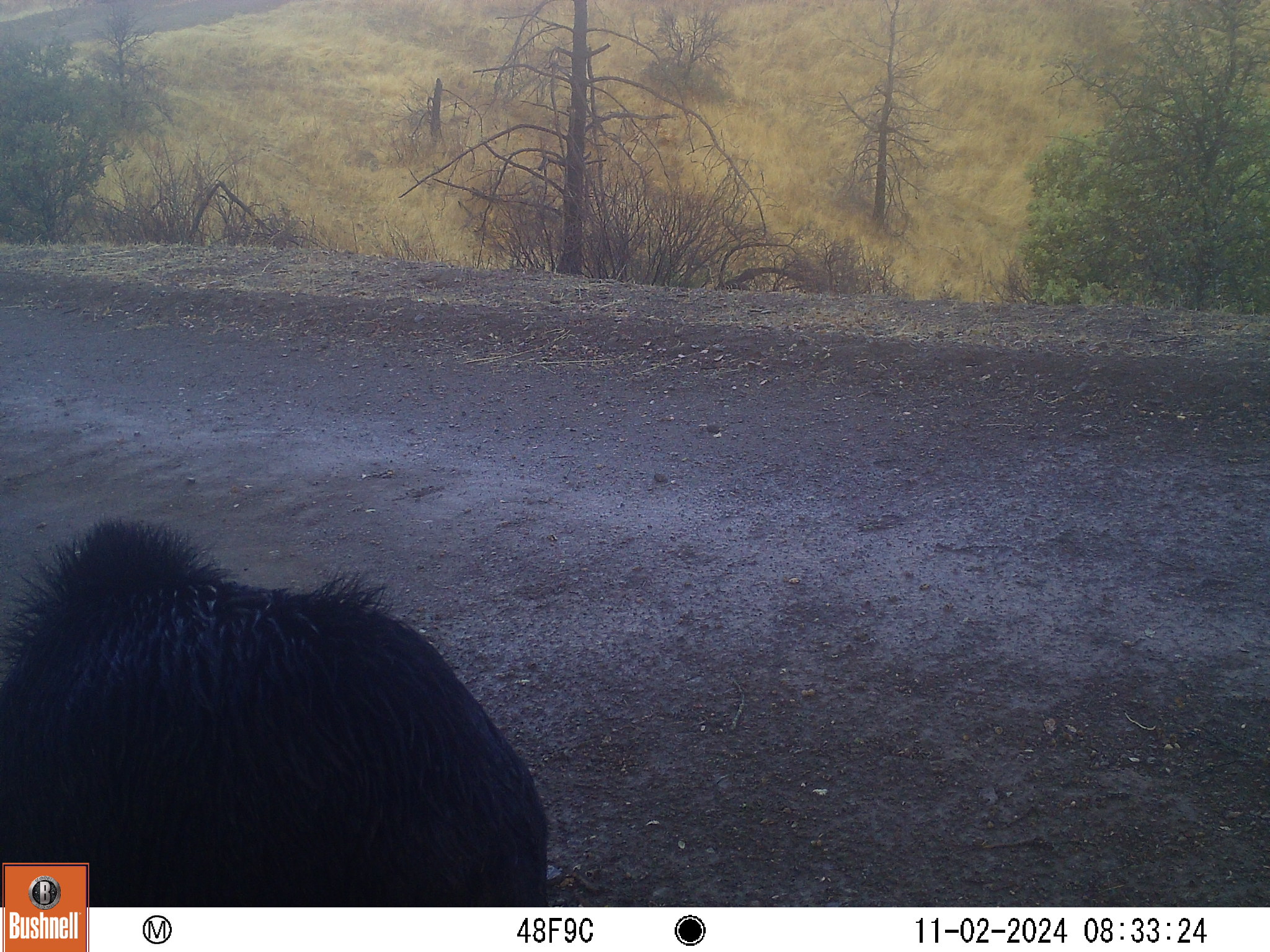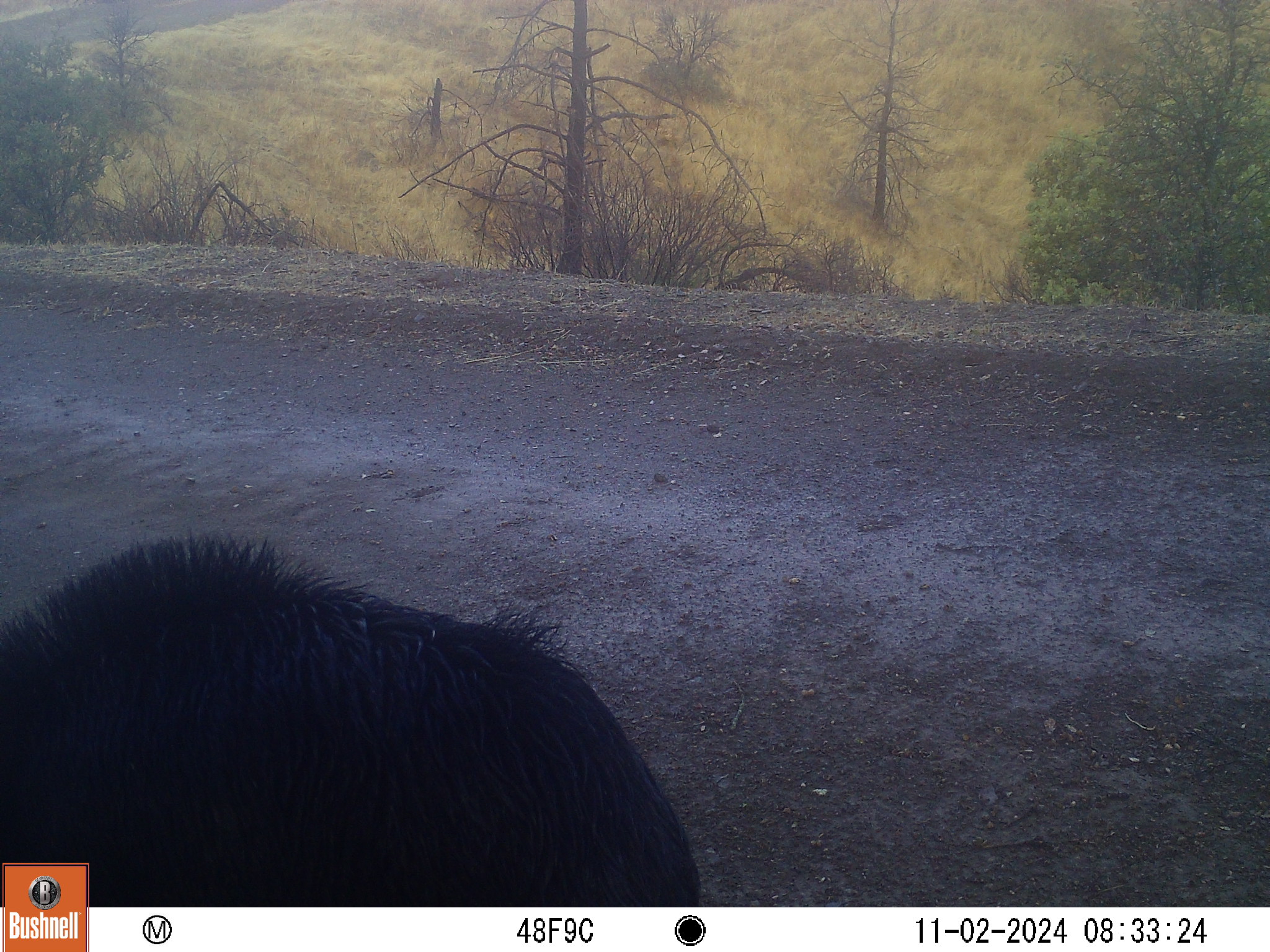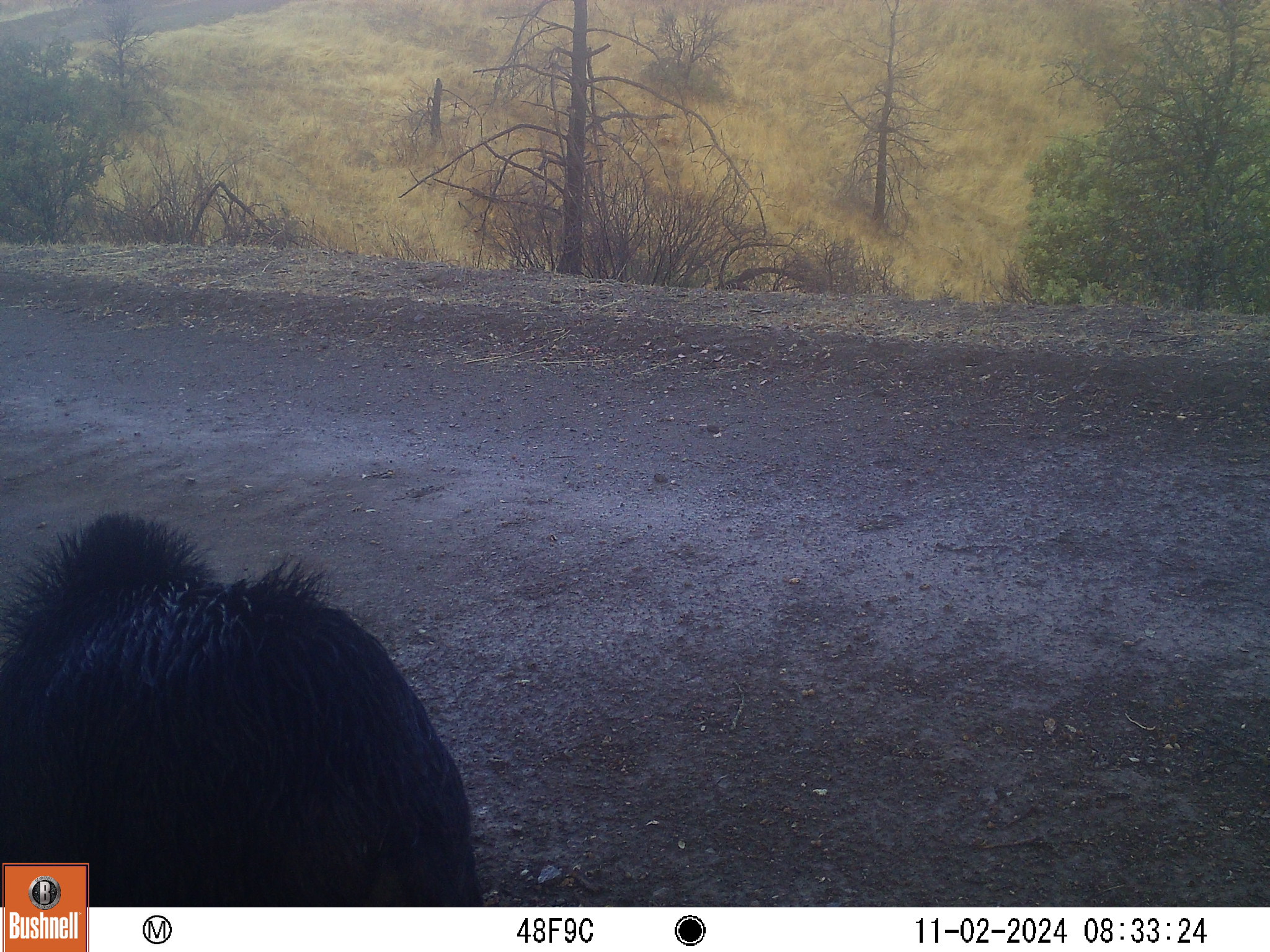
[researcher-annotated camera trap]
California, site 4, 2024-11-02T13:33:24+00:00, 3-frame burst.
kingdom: Animalia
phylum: Chordata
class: Mammalia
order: Artiodactyla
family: Suidae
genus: Sus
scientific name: Sus scrofa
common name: wild boar